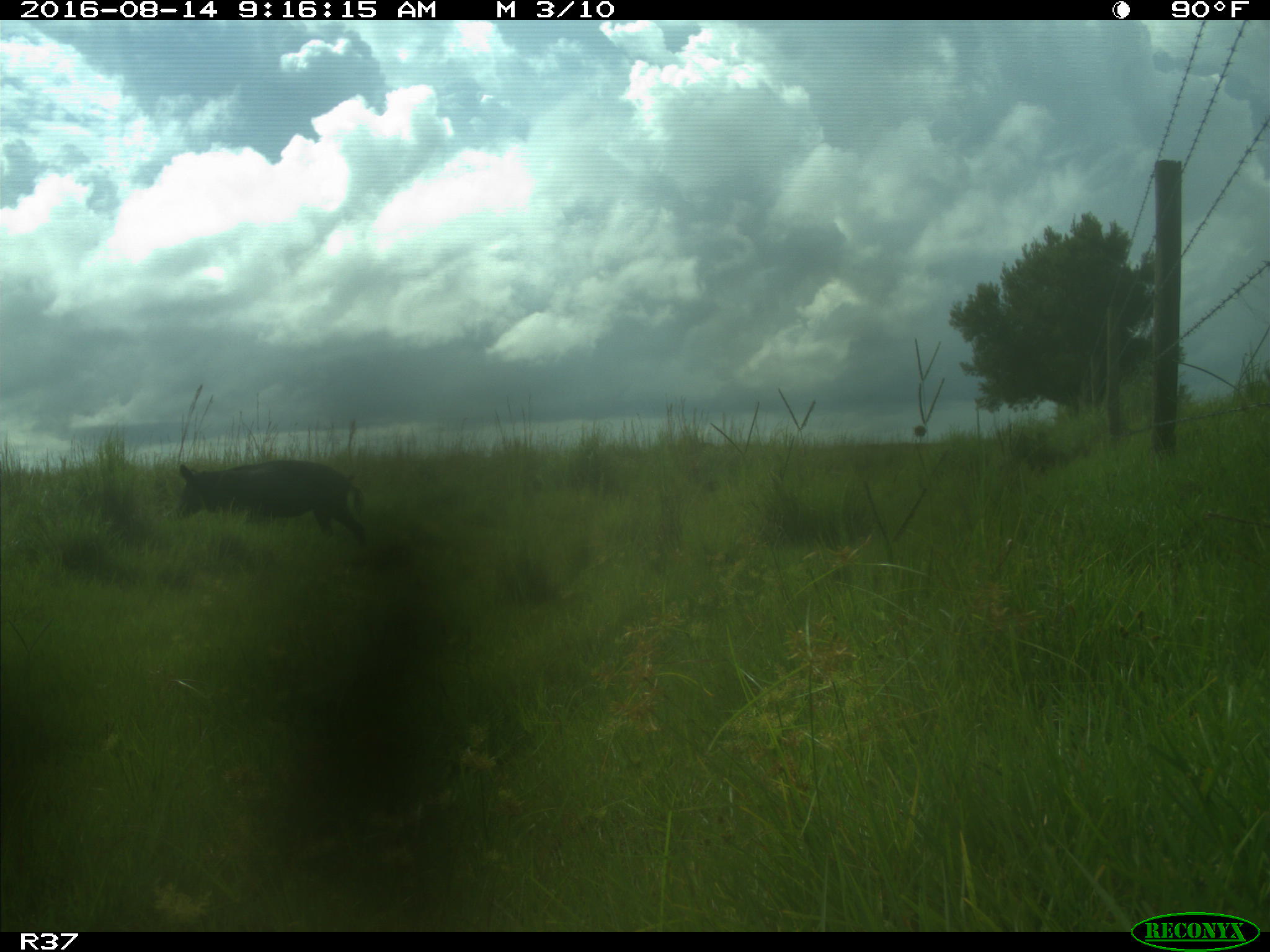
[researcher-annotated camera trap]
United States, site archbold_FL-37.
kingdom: Animalia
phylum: Chordata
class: Mammalia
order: Artiodactyla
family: Suidae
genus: Sus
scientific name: Sus scrofa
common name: wild boar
Sus scrofa (wild boar).